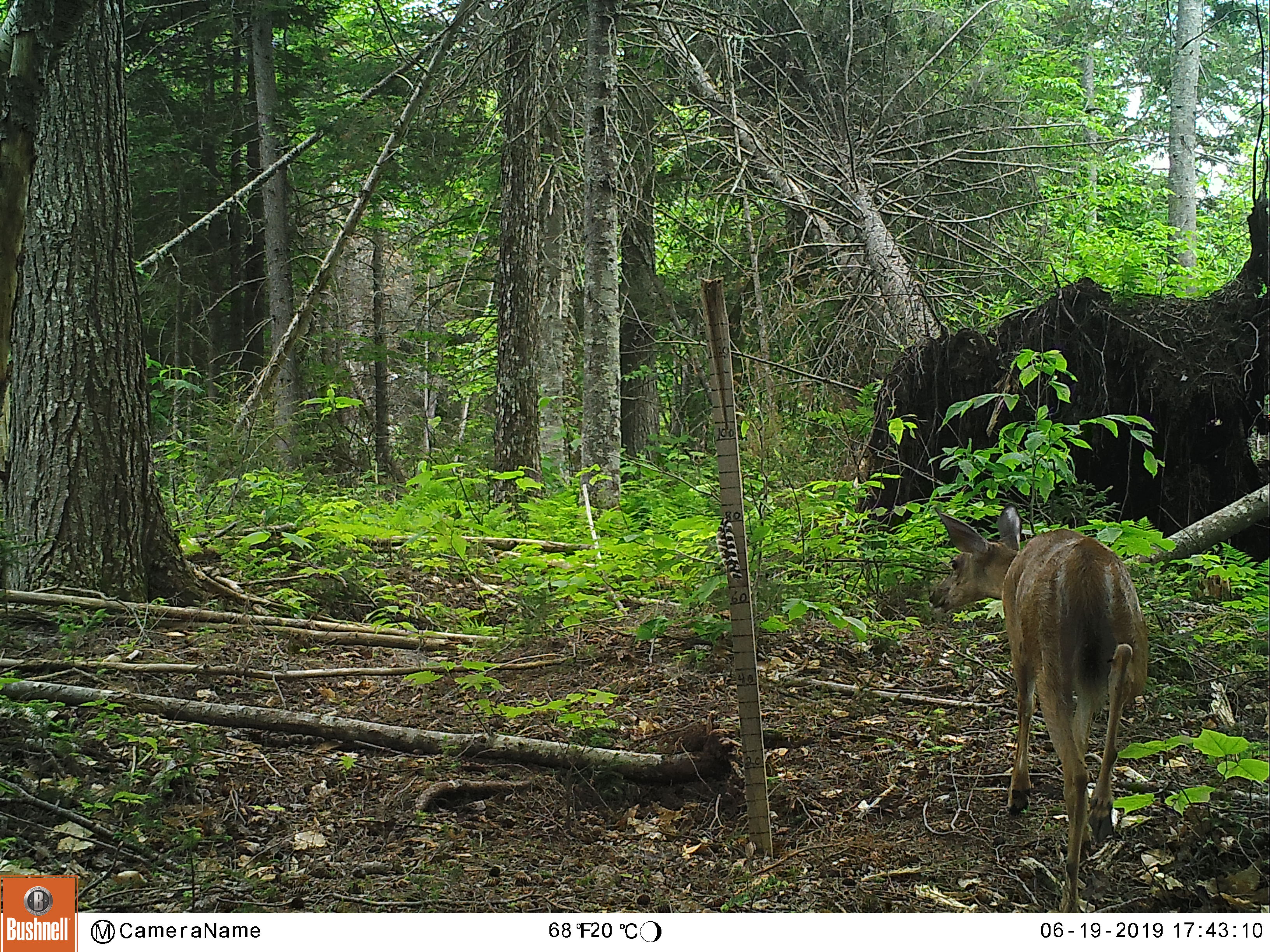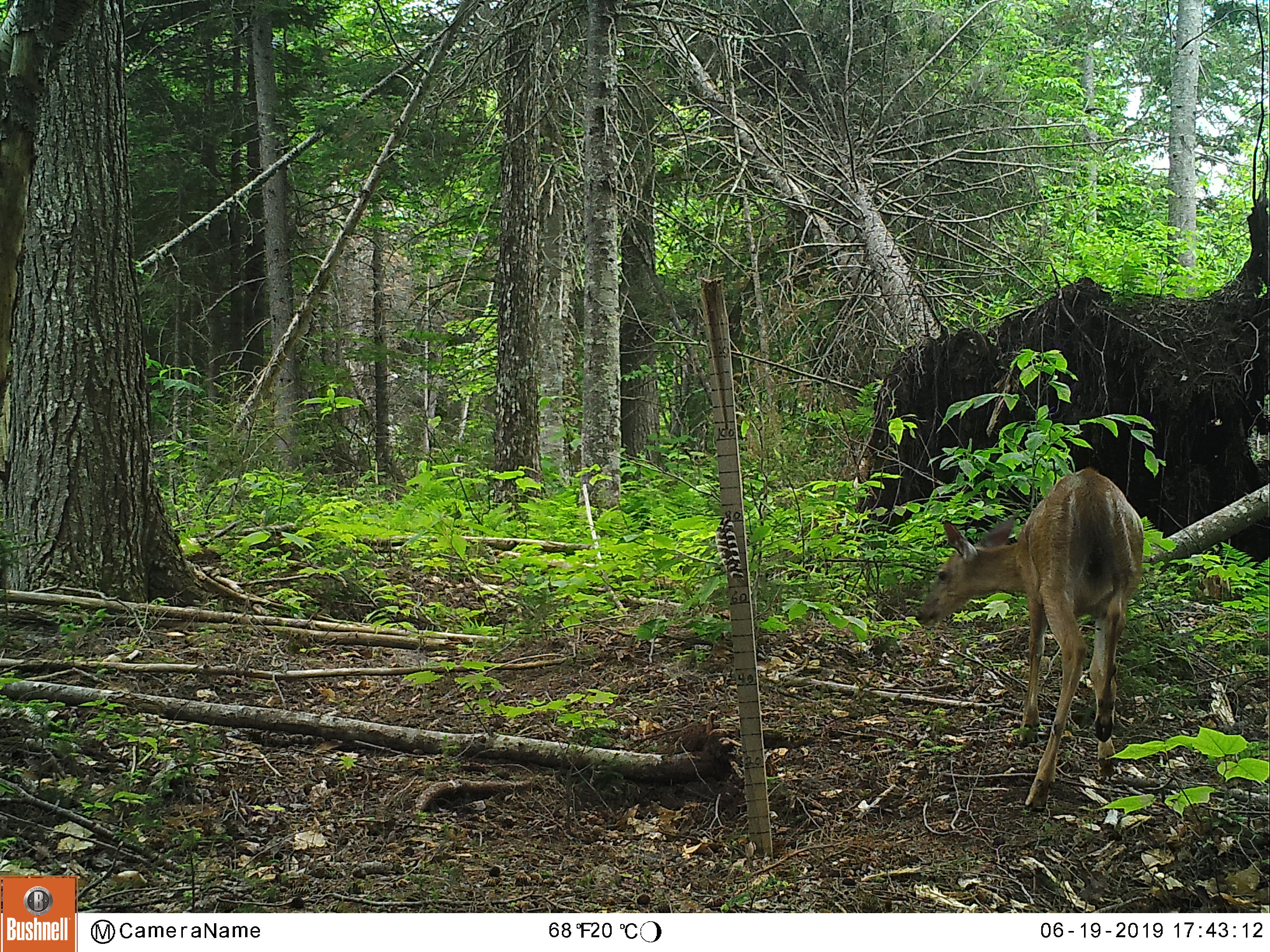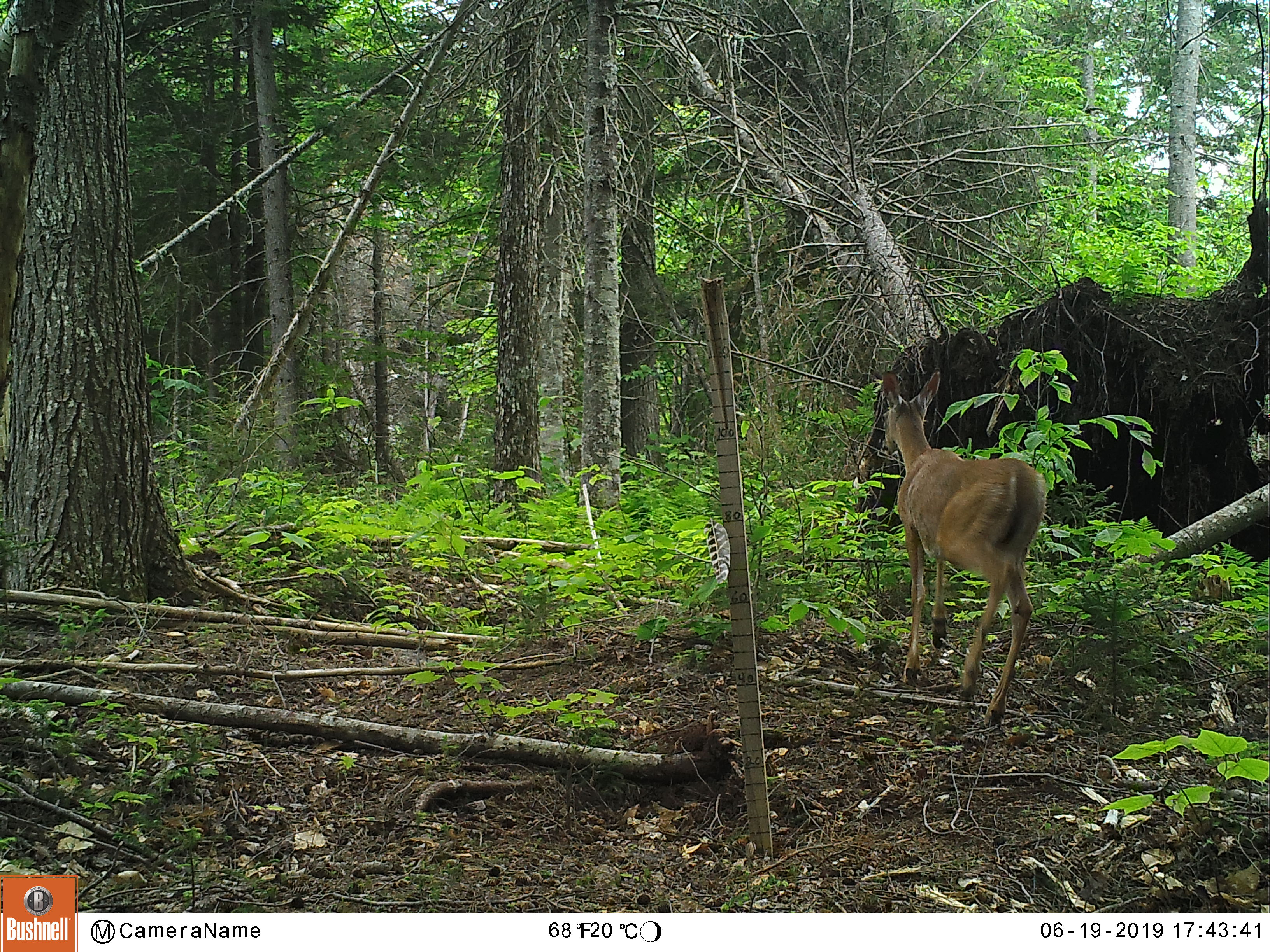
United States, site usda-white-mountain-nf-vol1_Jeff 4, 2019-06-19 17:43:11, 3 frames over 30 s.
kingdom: Animalia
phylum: Chordata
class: Mammalia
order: Artiodactyla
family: Cervidae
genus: Odocoileus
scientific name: Odocoileus virginianus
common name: white-tailed deer